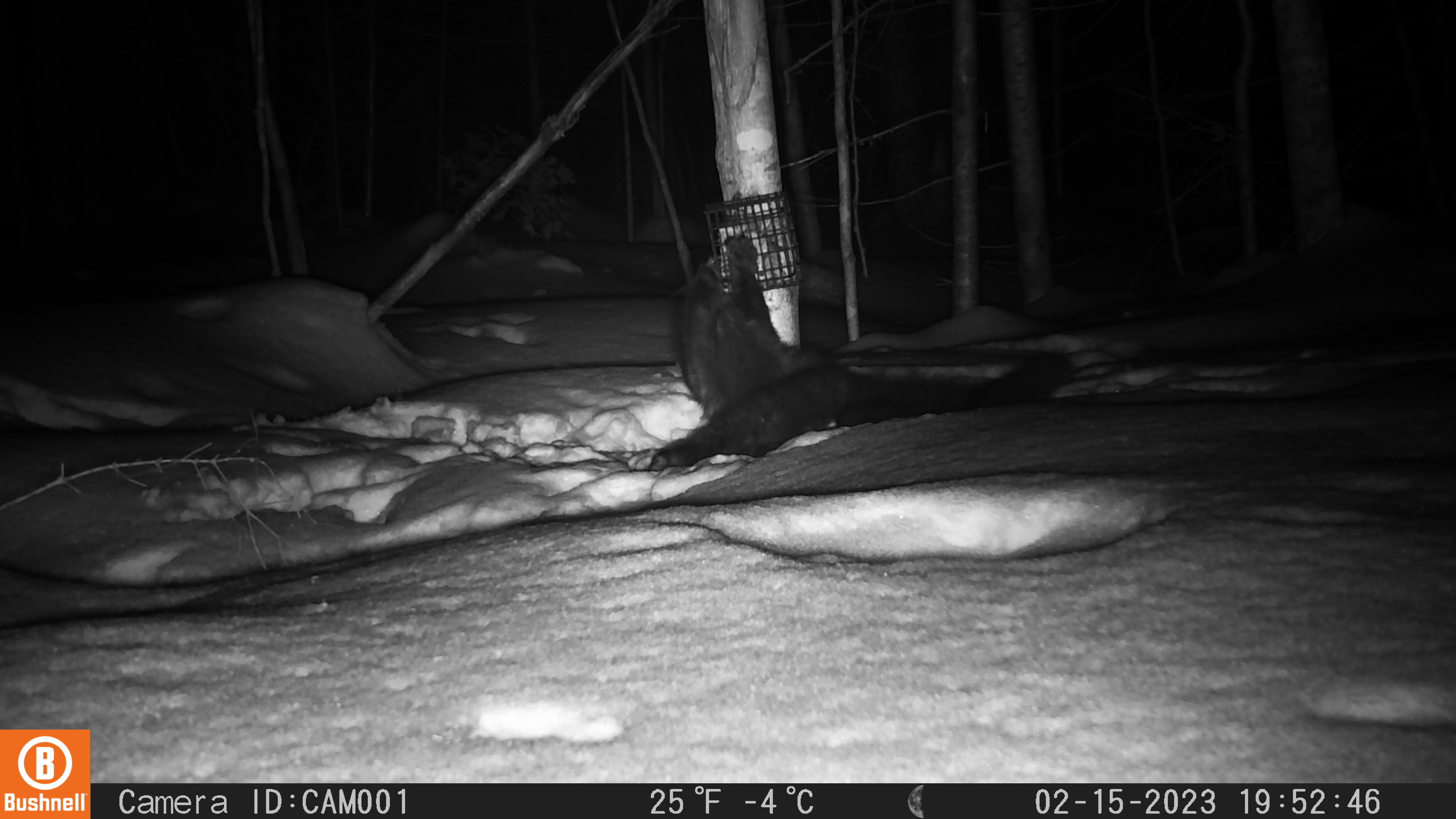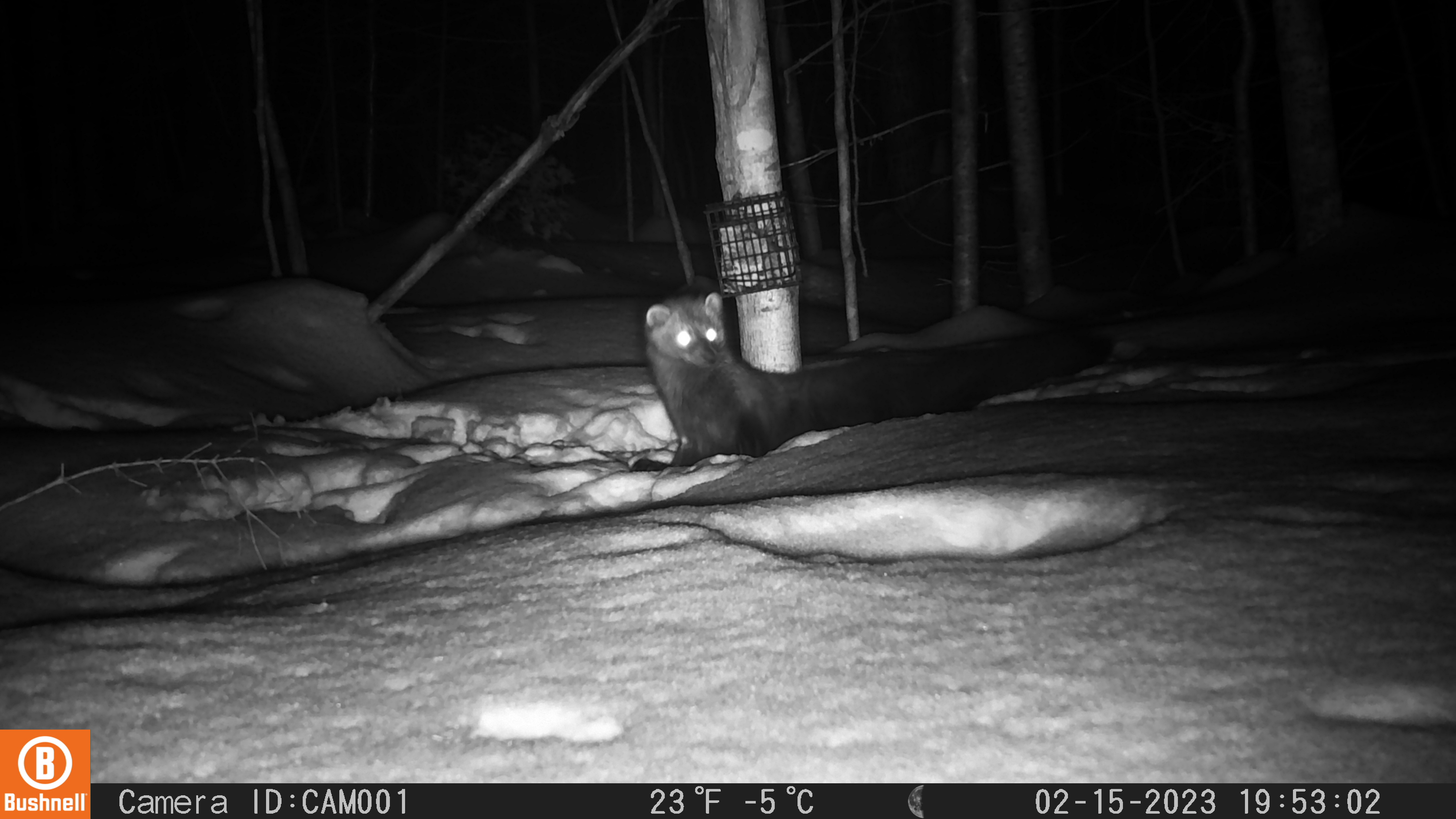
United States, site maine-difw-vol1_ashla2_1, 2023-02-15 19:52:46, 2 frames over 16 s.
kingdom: Animalia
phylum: Chordata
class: Mammalia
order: Carnivora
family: Mustelidae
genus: Pekania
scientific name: Pekania pennanti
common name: fisher